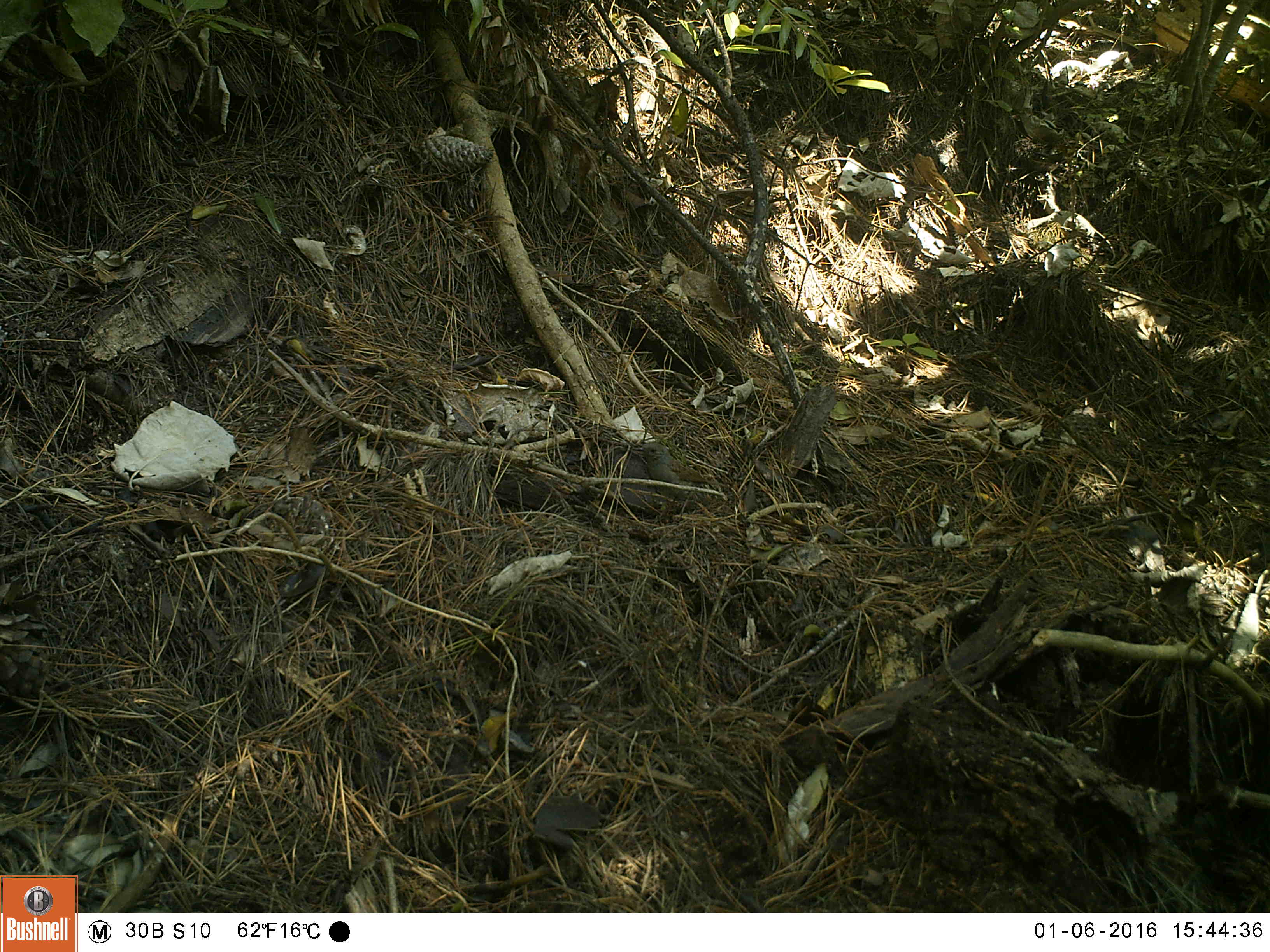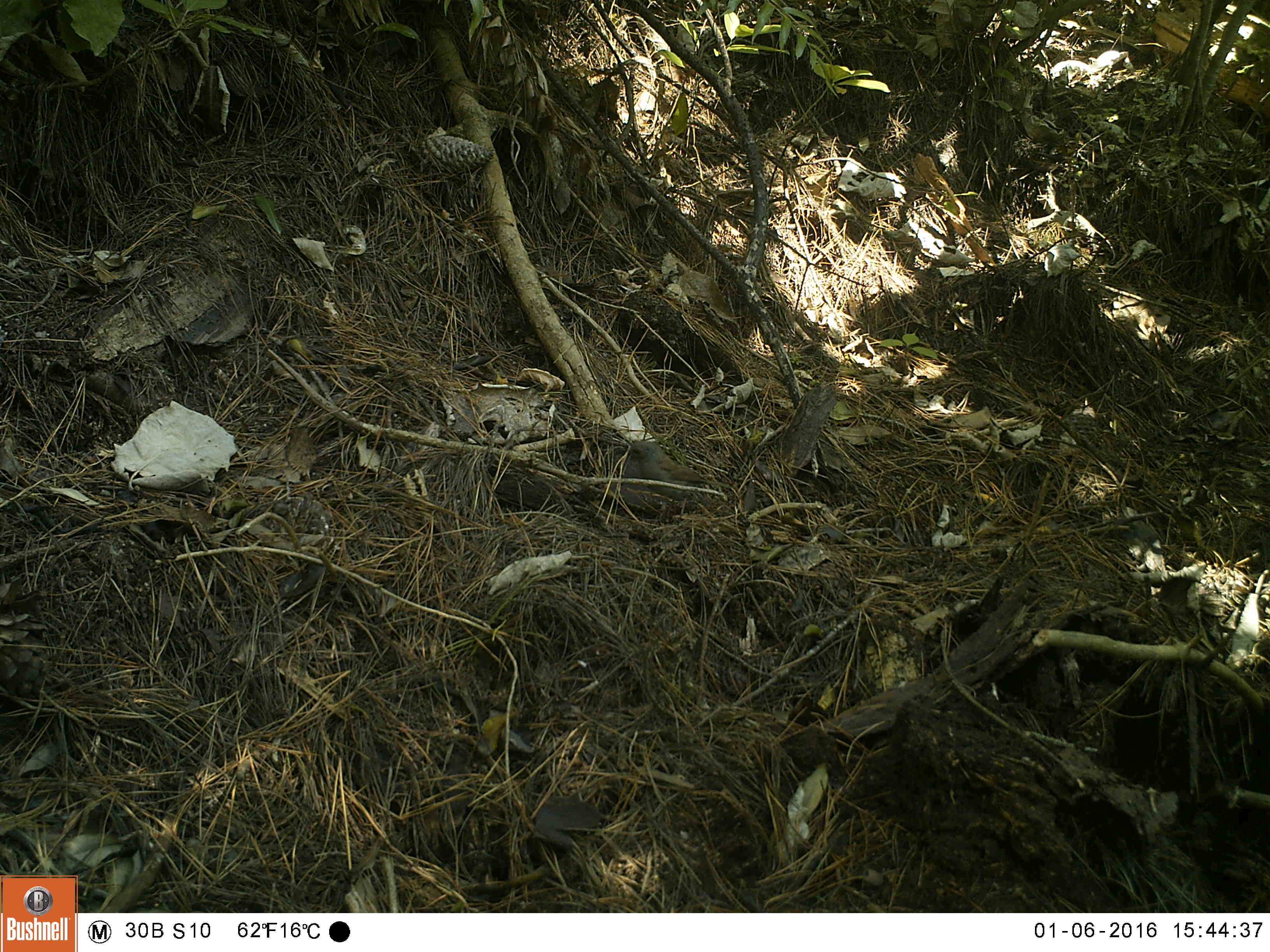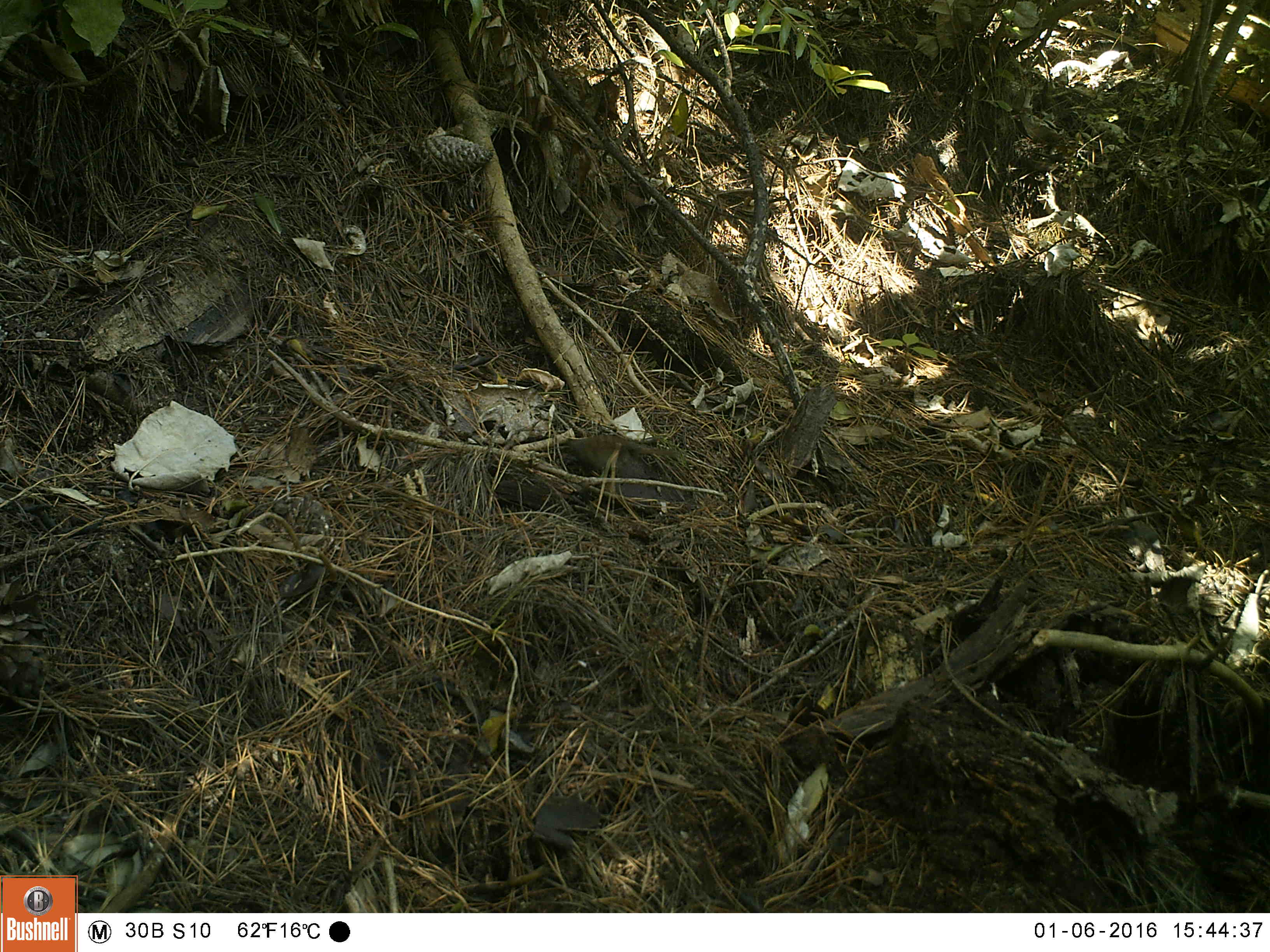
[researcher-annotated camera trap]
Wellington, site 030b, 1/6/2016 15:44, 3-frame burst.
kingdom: Animalia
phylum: Chordata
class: Aves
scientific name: Aves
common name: bird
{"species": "bird (Aves)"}